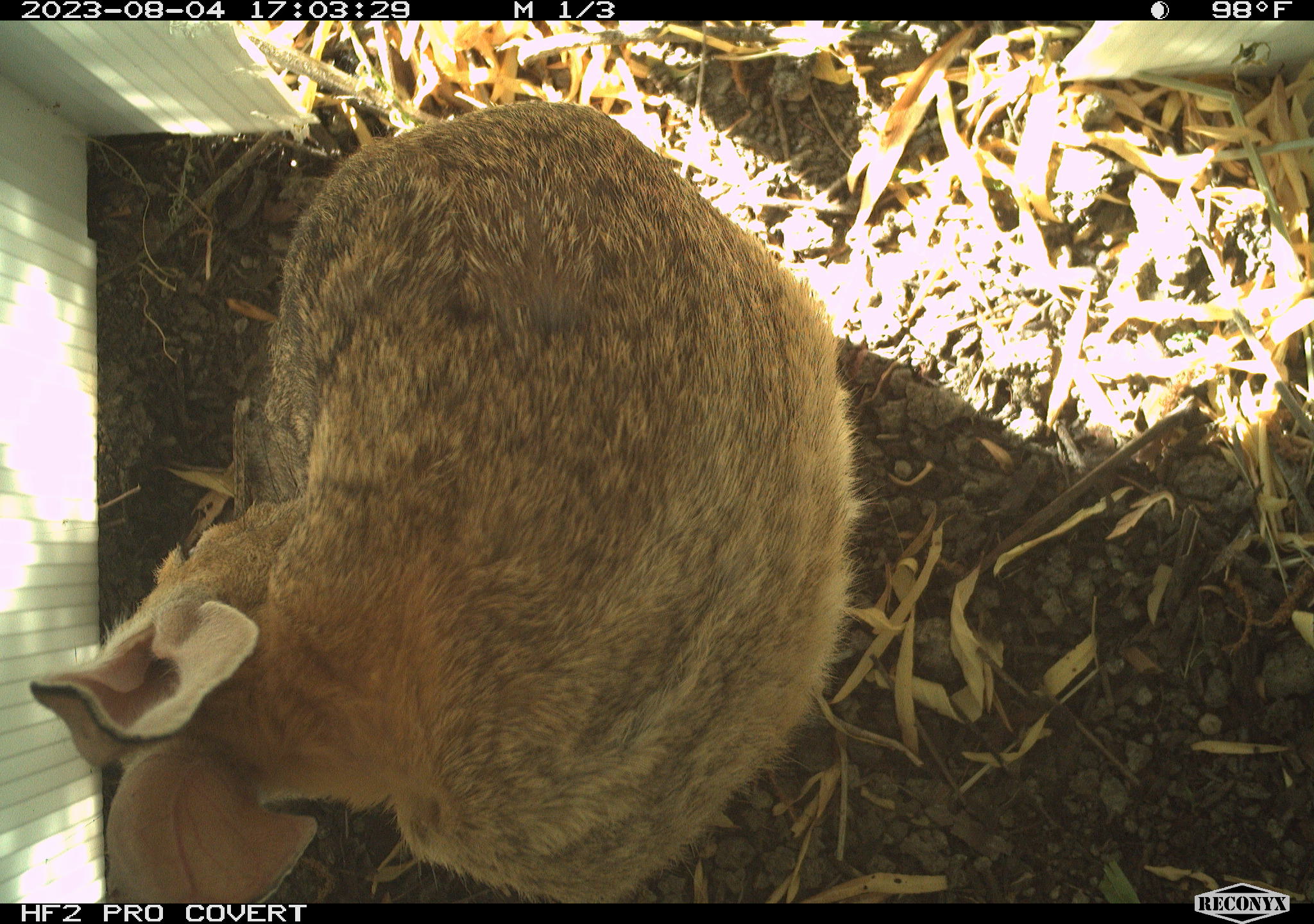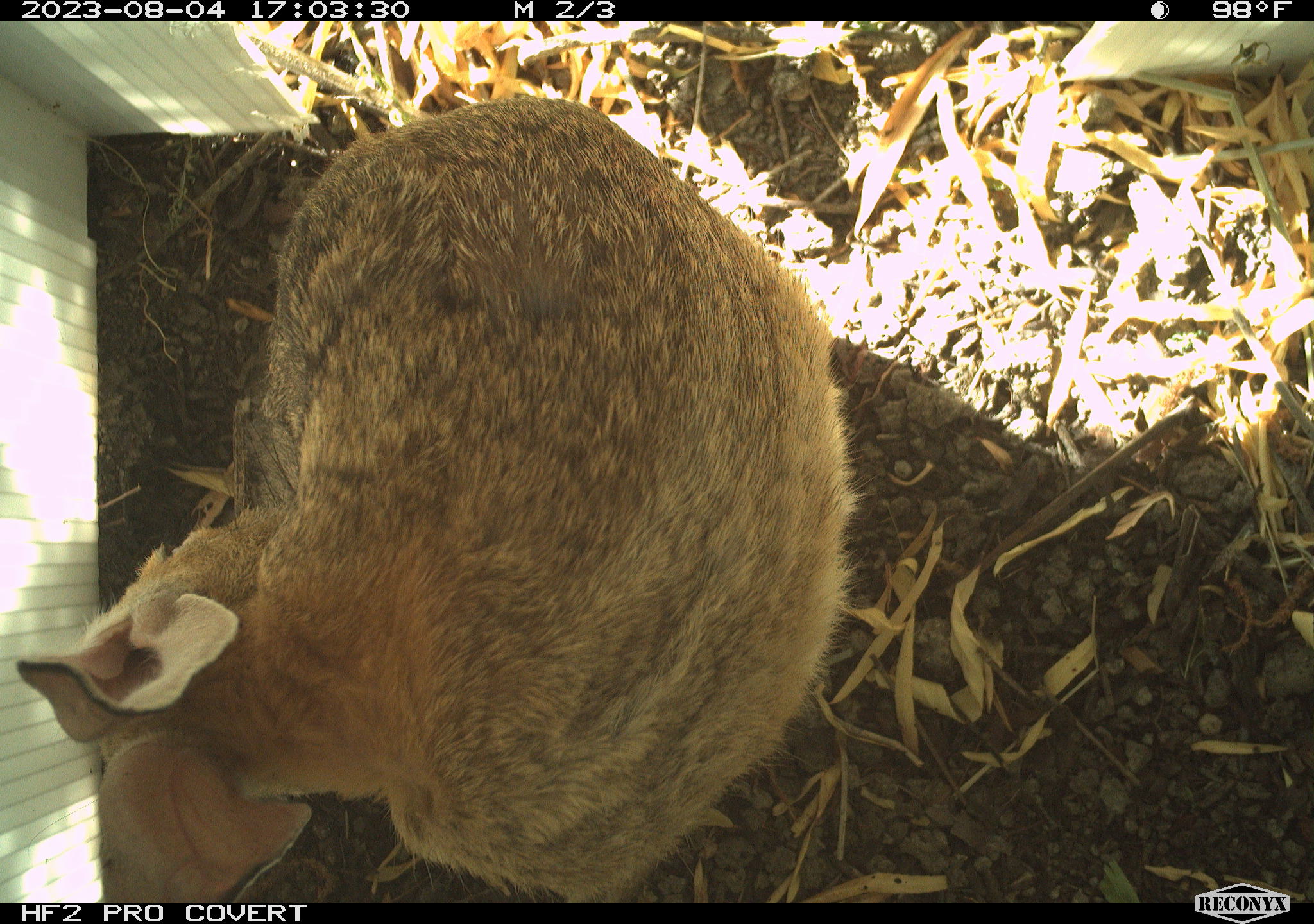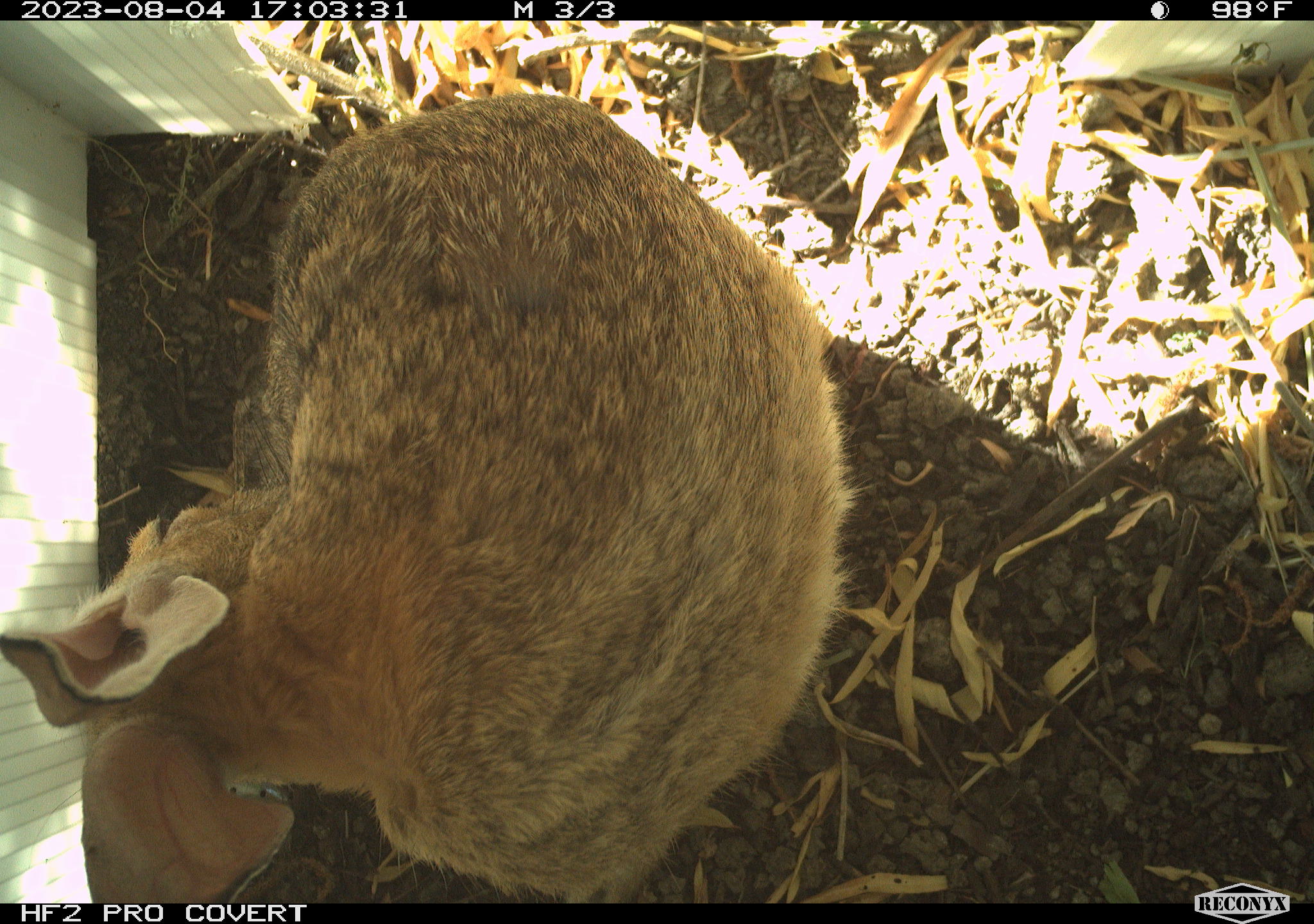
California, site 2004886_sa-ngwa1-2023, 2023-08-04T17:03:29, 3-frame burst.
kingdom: Animalia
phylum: Chordata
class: Mammalia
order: Lagomorpha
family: Leporidae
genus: Sylvilagus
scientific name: Sylvilagus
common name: cottontail rabbits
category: sylvilagus species